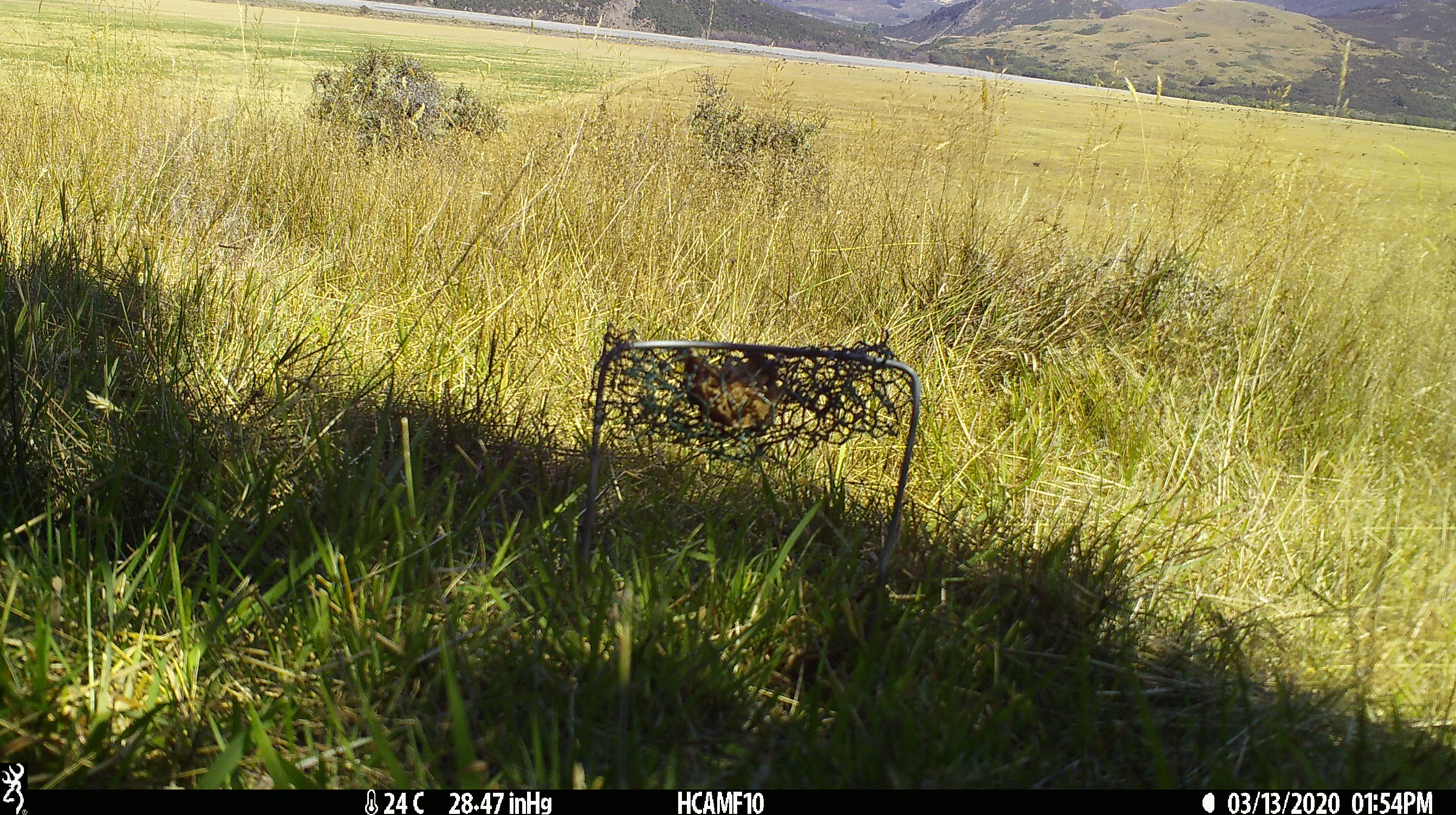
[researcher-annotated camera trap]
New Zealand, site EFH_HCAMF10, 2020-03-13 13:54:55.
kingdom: Animalia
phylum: Chordata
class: Mammalia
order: Rodentia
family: Muridae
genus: Rattus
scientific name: Rattus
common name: rat